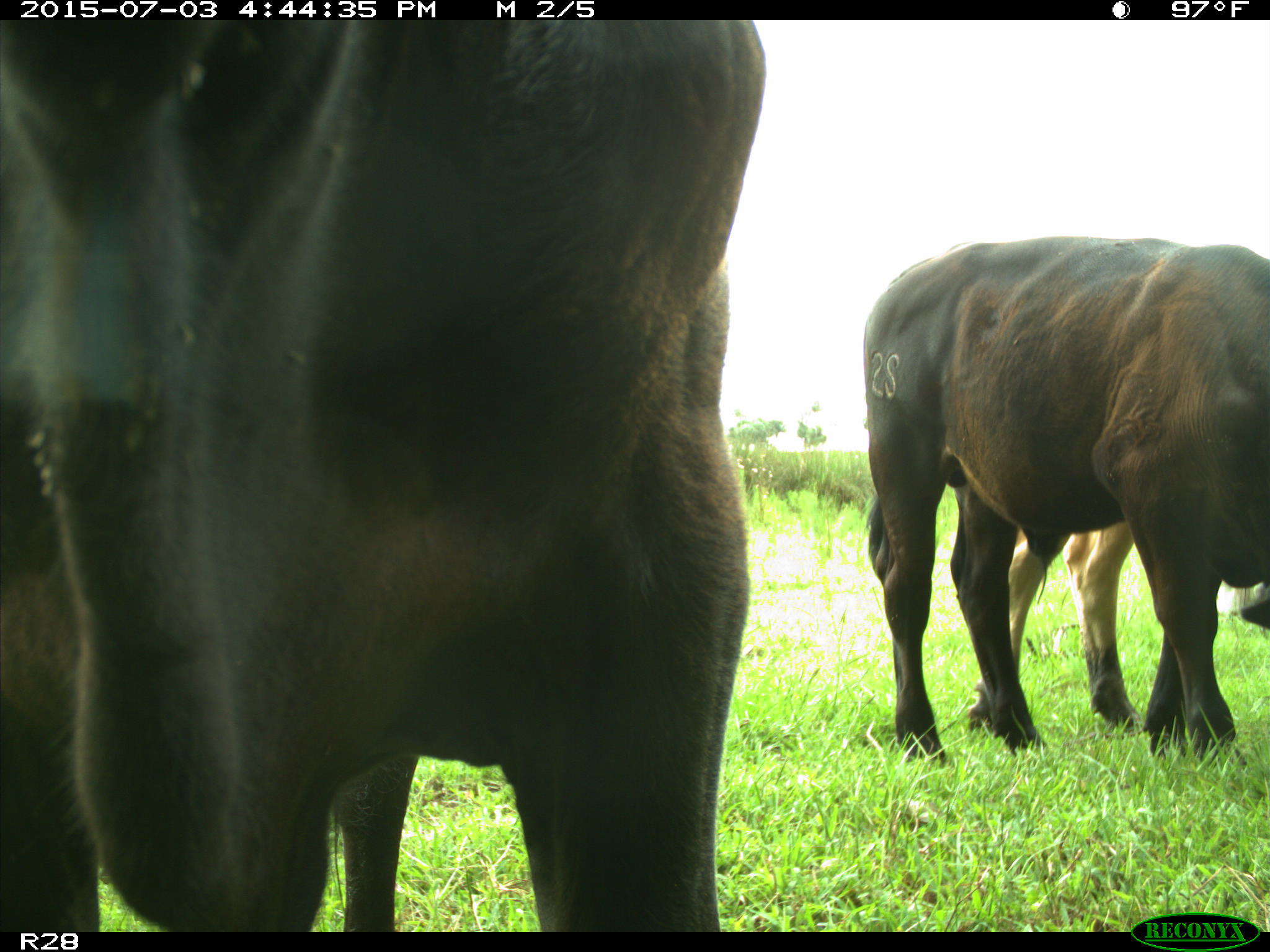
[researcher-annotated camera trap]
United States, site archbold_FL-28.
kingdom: Animalia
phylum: Chordata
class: Mammalia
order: Artiodactyla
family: Bovidae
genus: Bos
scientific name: Bos taurus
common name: domestic cow